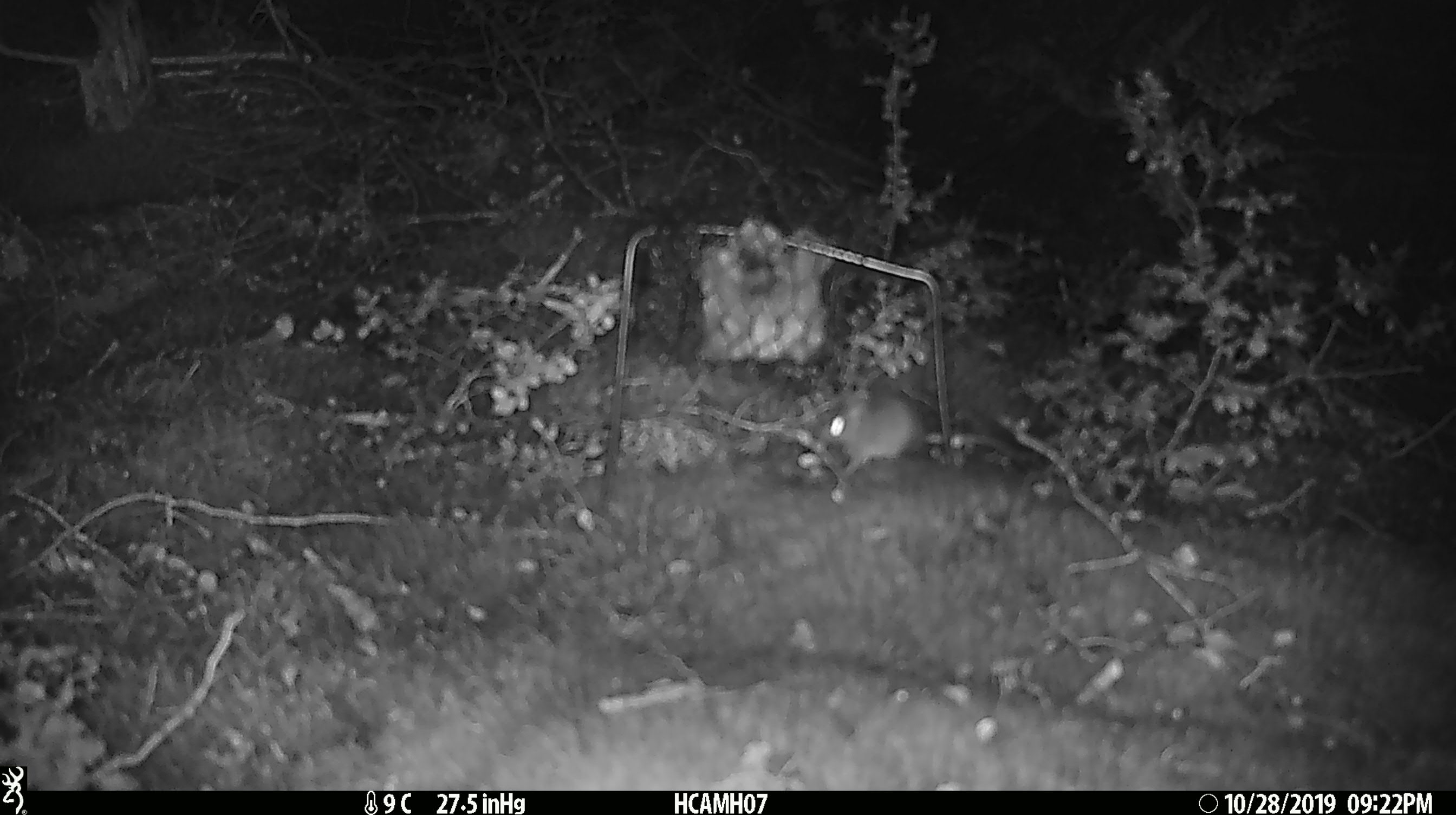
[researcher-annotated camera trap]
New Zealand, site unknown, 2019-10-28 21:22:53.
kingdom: Animalia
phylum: Chordata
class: Mammalia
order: Rodentia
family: Muridae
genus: Mus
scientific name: Mus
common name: mouse